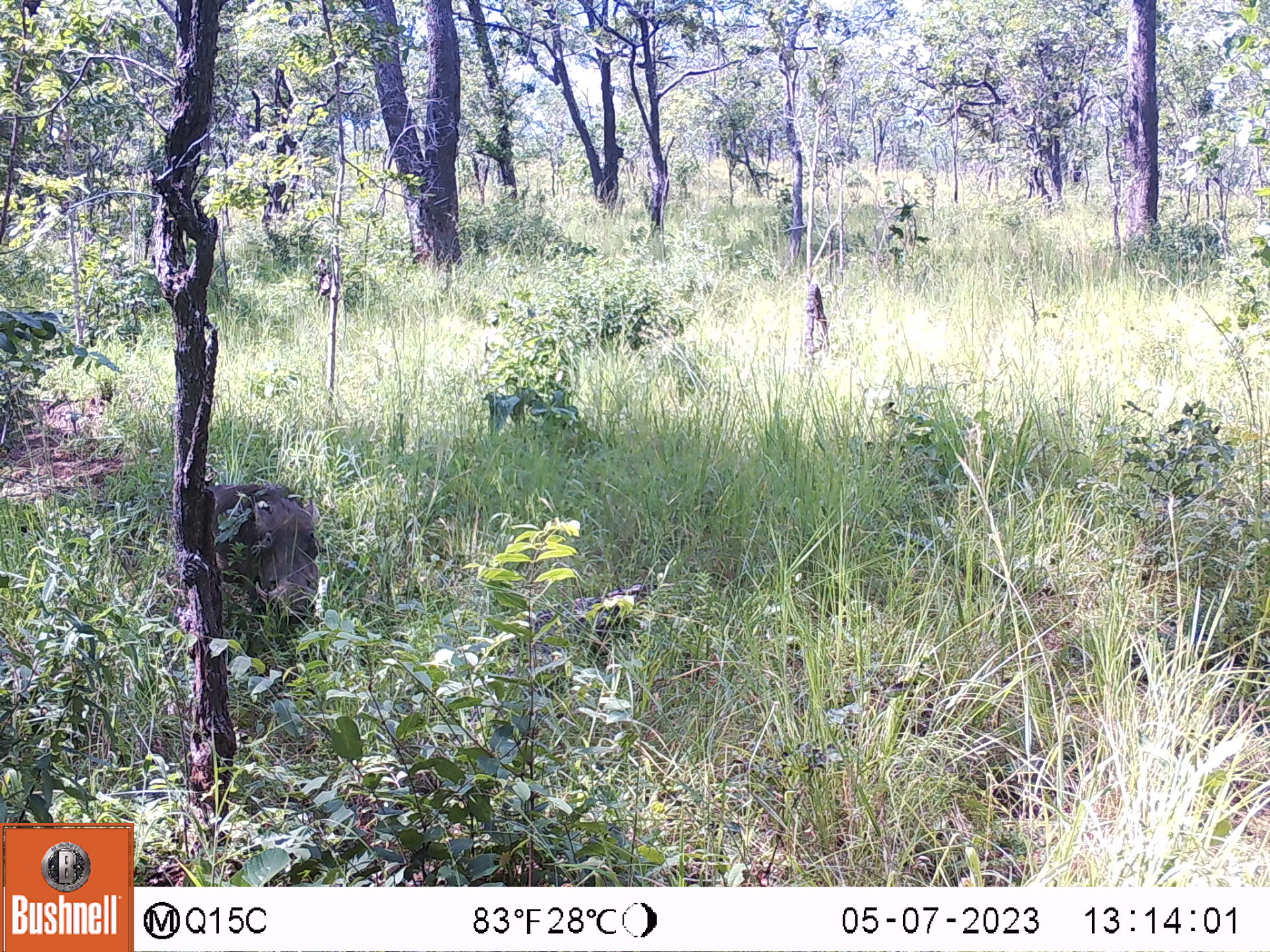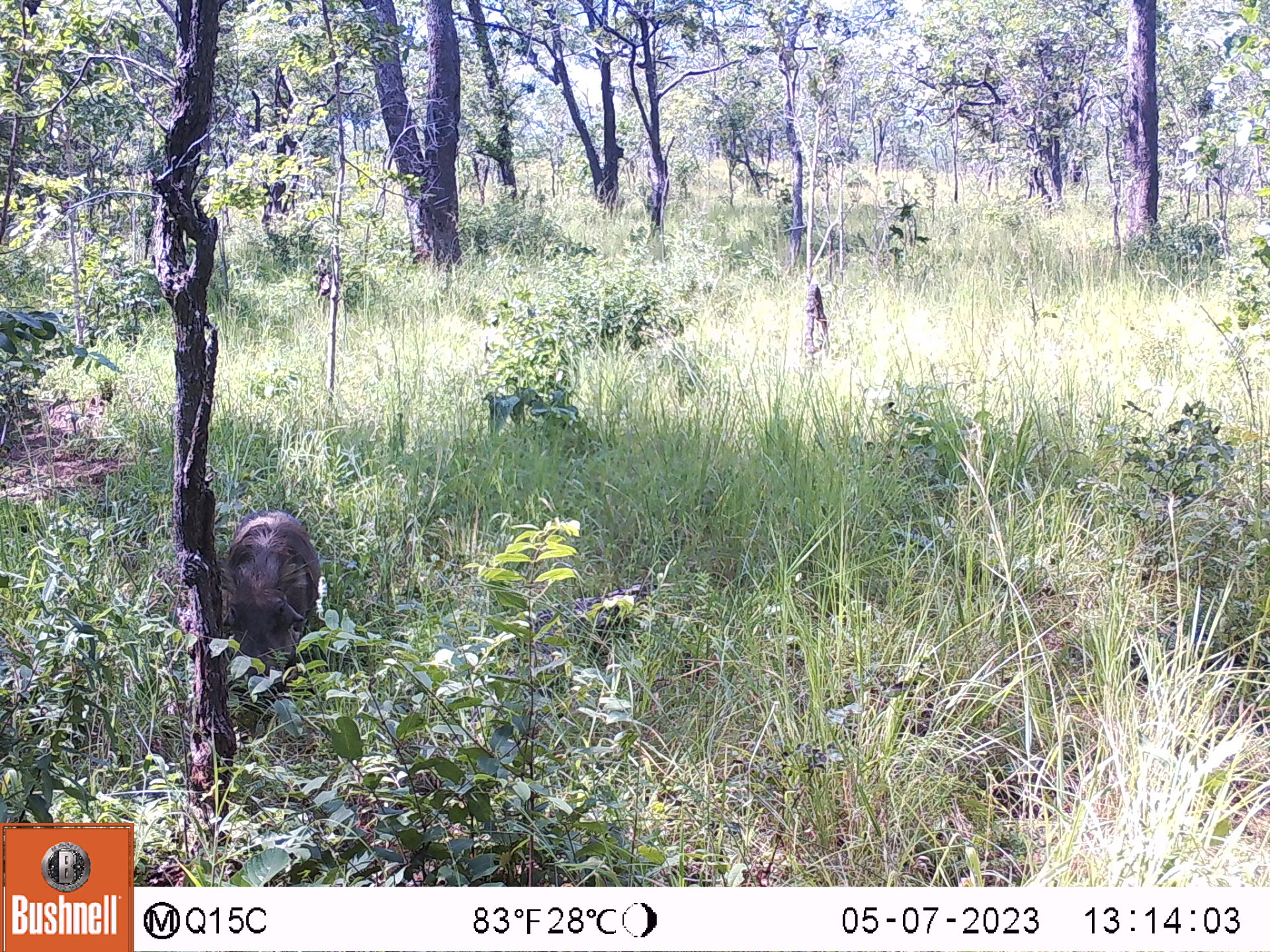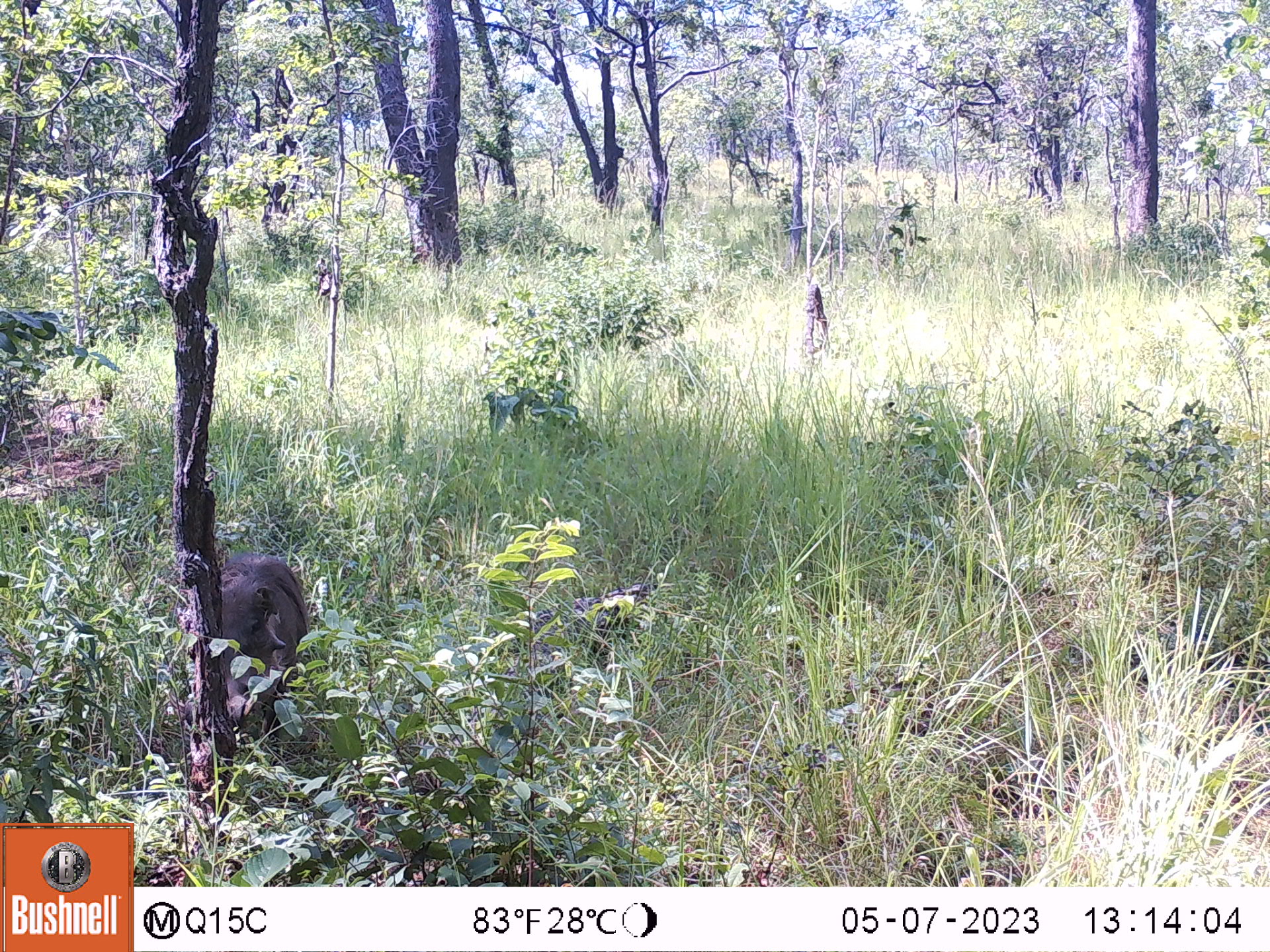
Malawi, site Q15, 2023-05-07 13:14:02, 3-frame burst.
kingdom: Animalia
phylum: Chordata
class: Mammalia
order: Artiodactyla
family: Suidae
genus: Phacochoerus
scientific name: Phacochoerus africanus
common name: common warthog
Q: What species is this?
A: Common warthog (Phacochoerus africanus).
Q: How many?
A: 1.